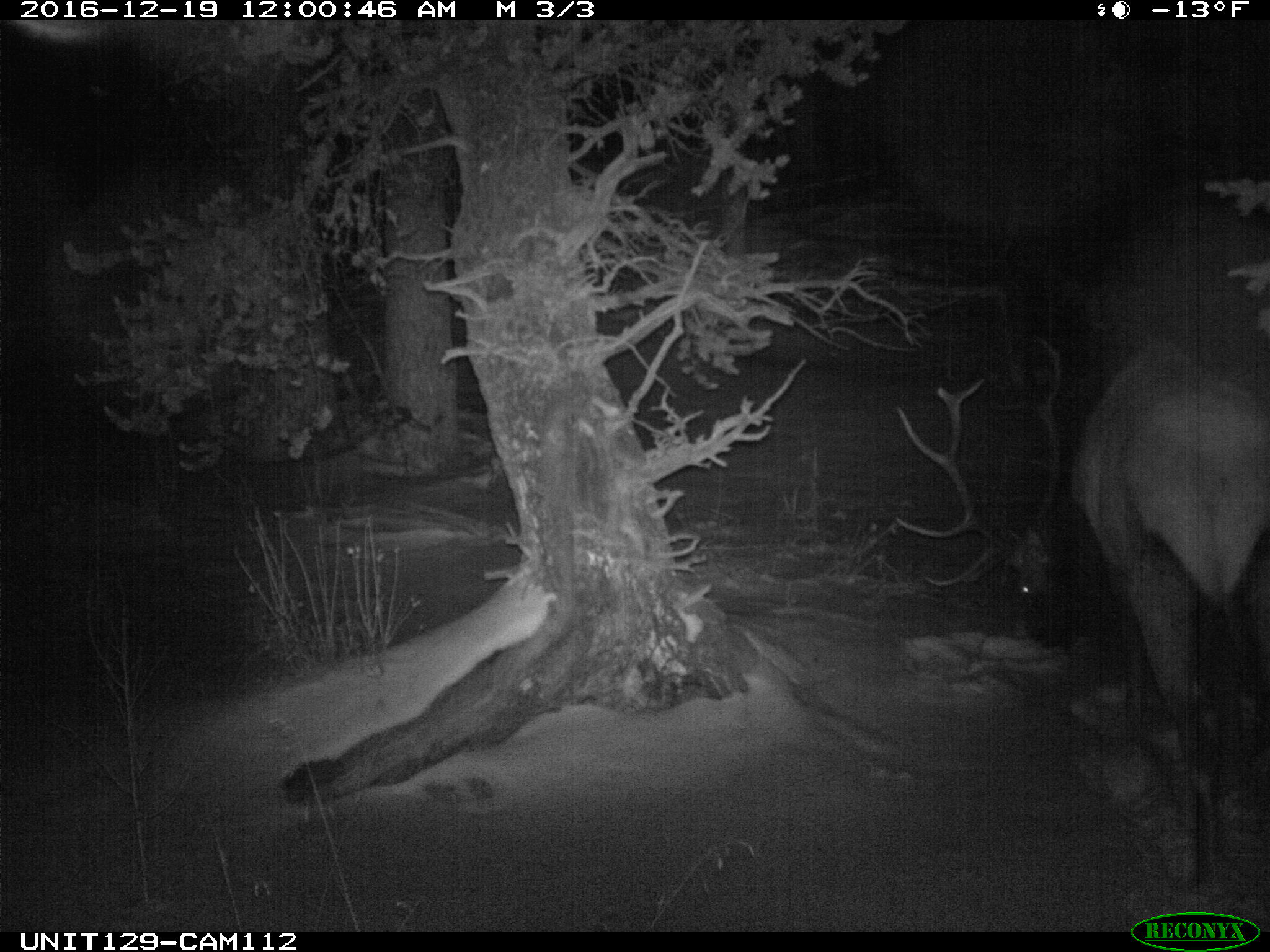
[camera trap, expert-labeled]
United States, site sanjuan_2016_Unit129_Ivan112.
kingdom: Animalia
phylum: Chordata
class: Mammalia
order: Artiodactyla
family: Cervidae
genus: Cervus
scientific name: Cervus elaphus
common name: red deer